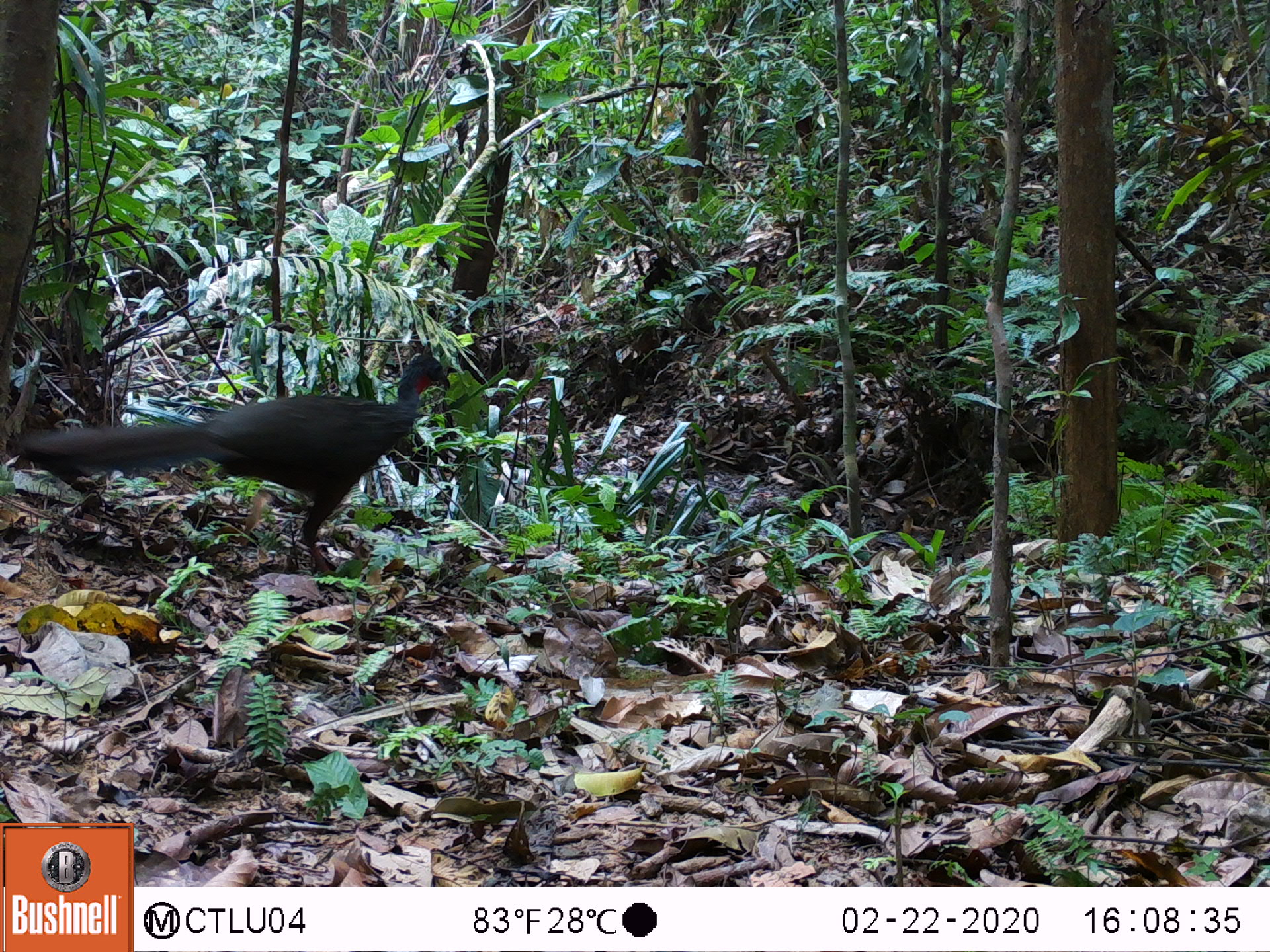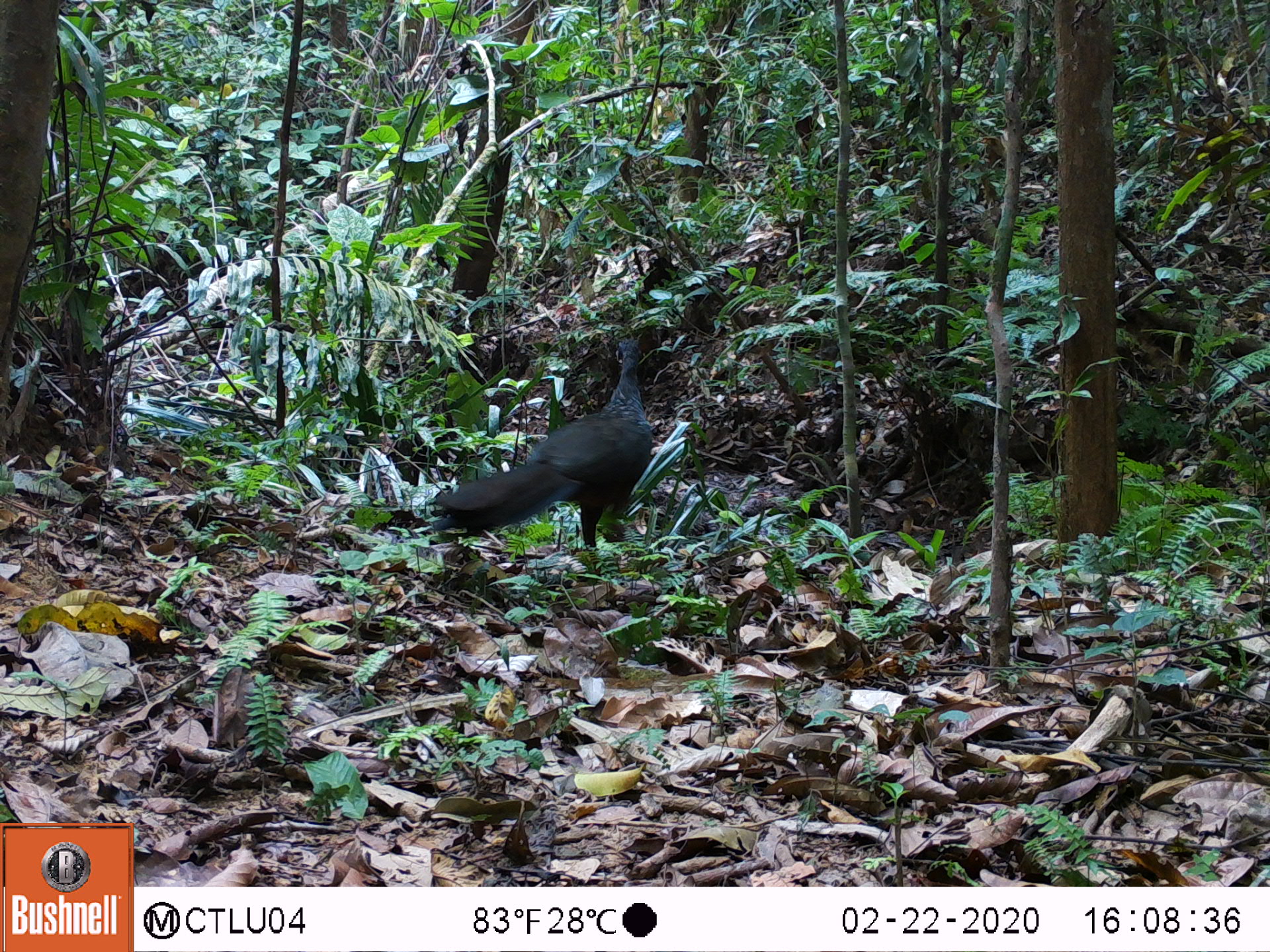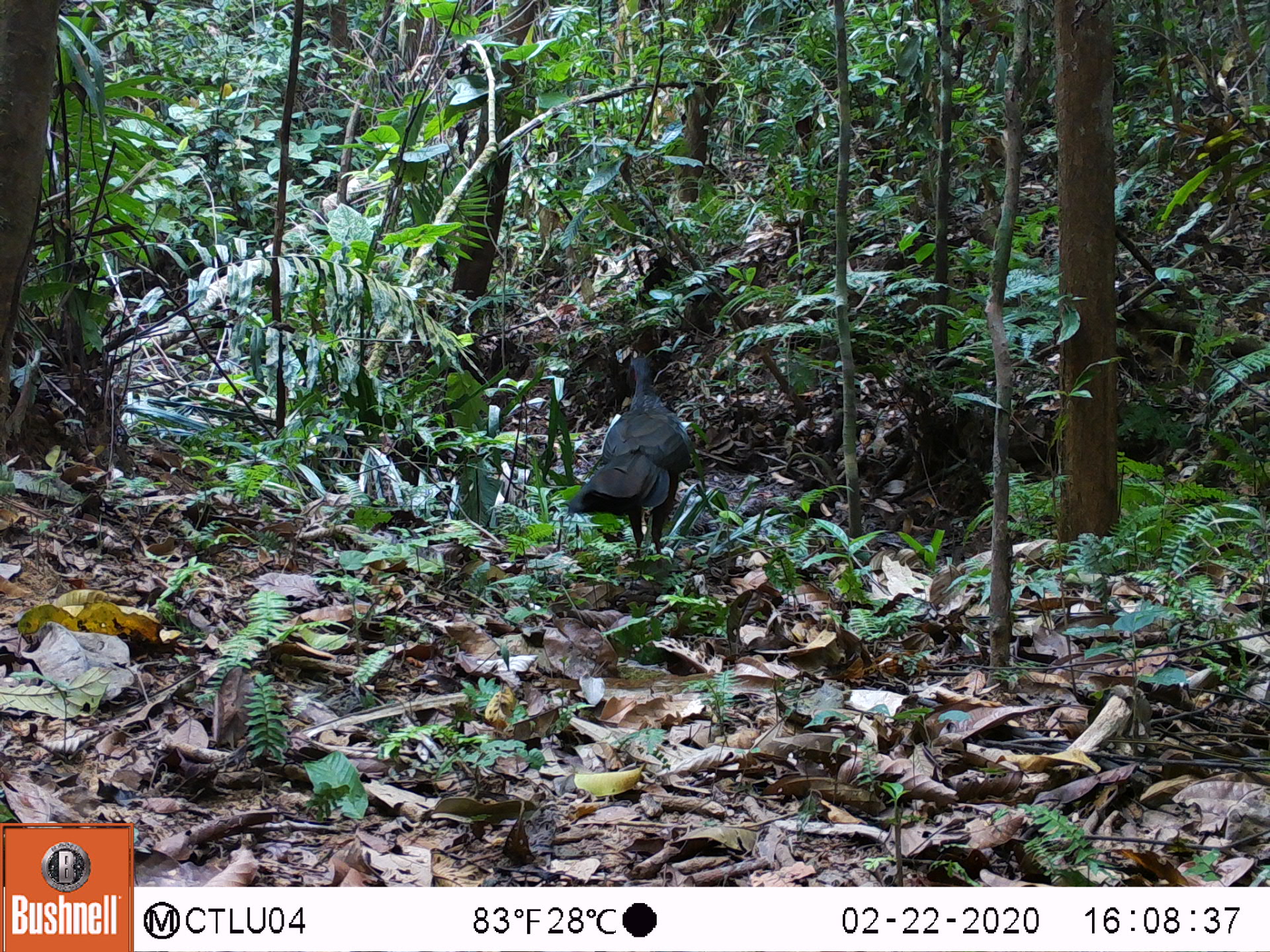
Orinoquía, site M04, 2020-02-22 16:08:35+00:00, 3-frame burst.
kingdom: Animalia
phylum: Chordata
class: Aves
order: Galliformes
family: Cracidae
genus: Penelope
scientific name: Penelope jacquacu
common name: spix's guan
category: spixs guan